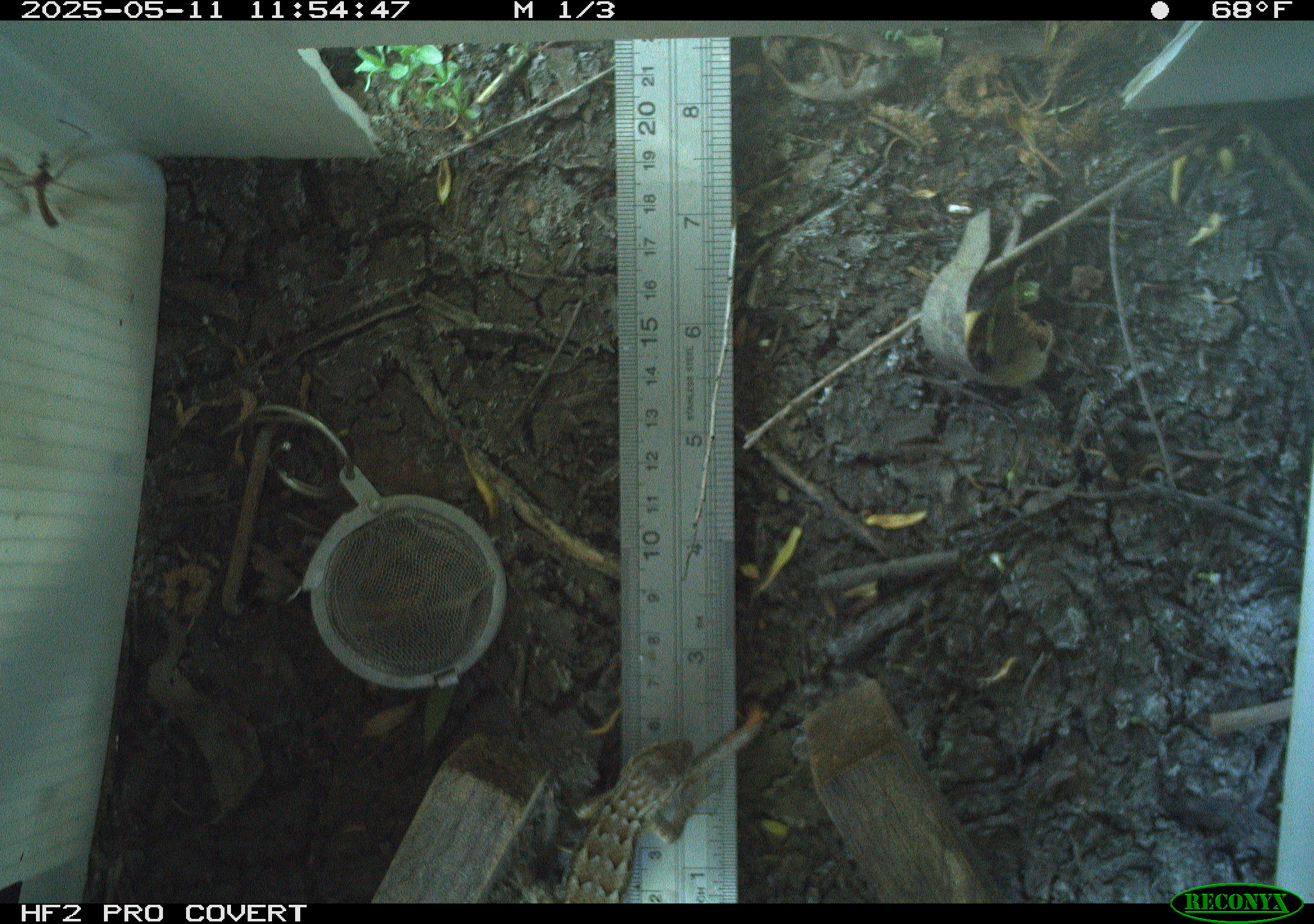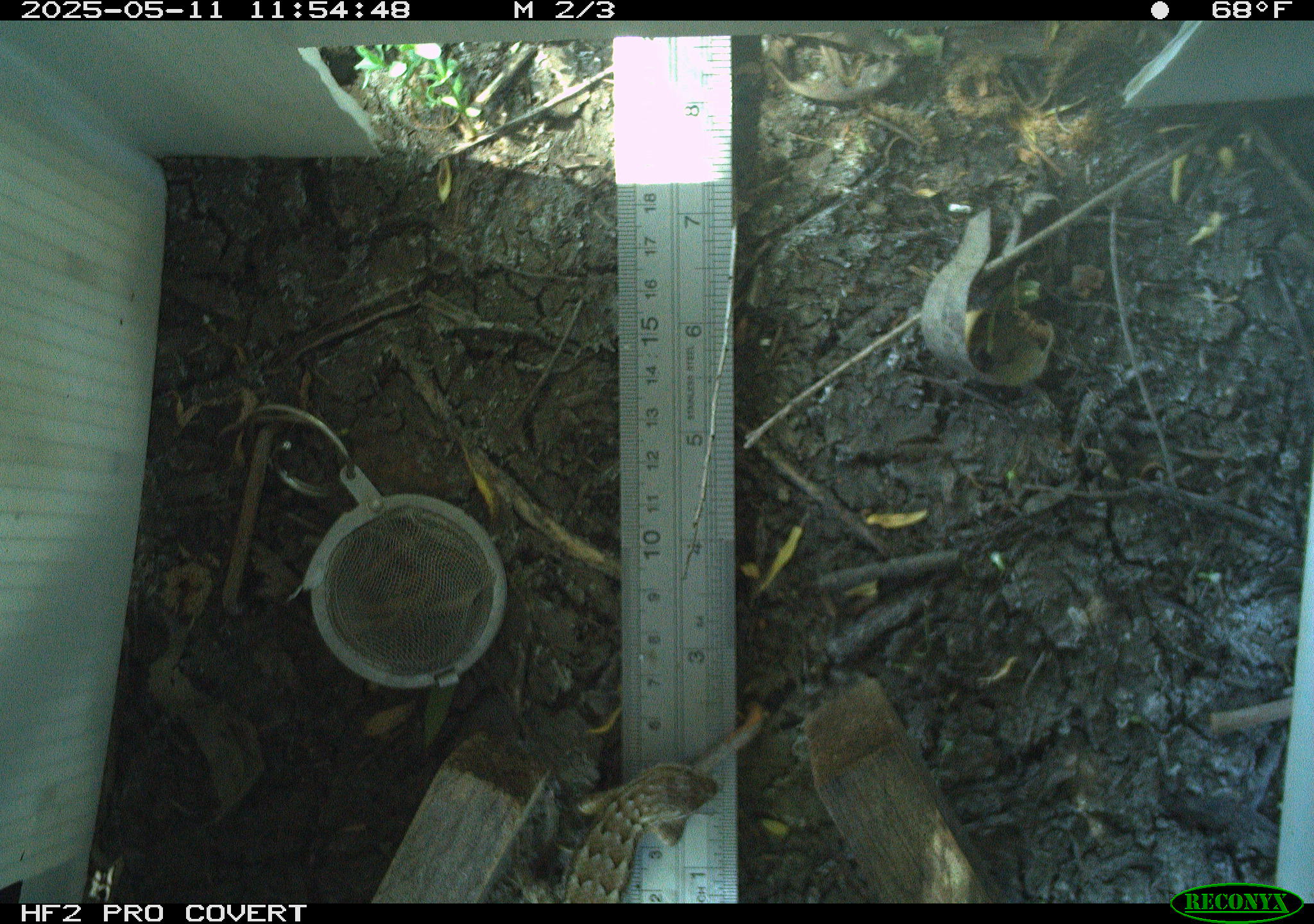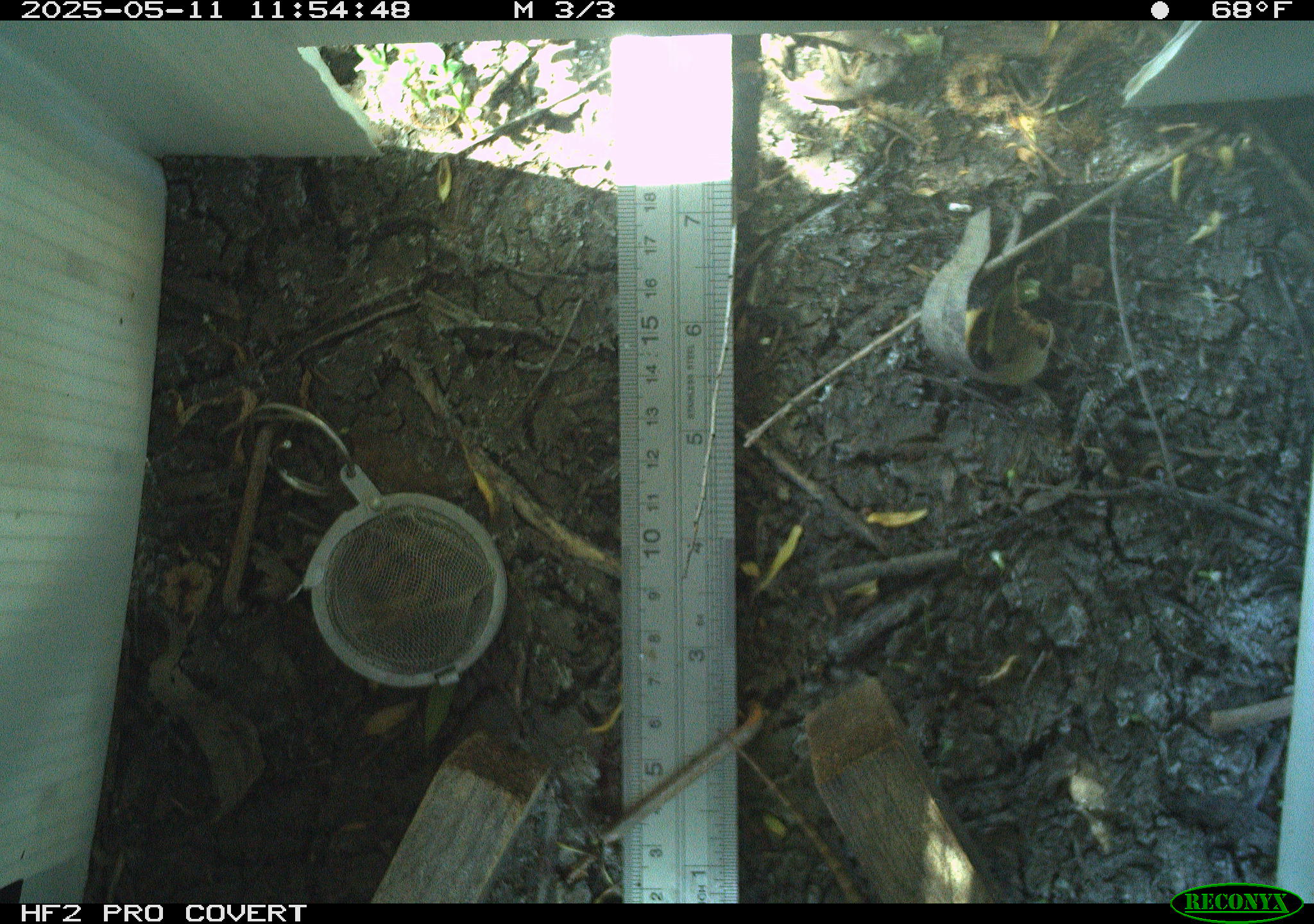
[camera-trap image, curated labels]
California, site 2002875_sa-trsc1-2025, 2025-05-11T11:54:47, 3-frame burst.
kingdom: Animalia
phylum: Chordata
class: Reptilia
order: Squamata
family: Phrynosomatidae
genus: Sceloporus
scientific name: Sceloporus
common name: spiny lizards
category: sceloporus species